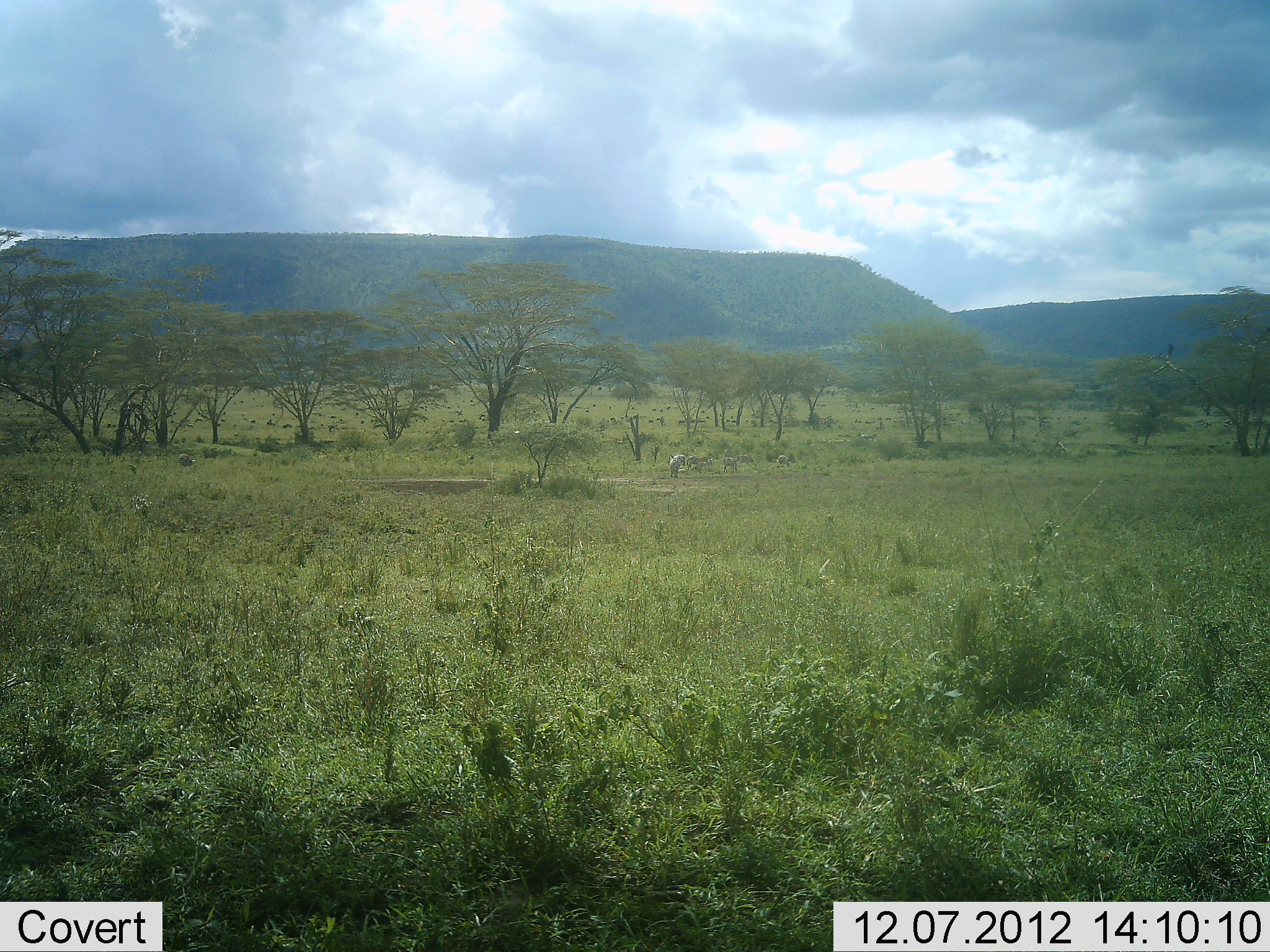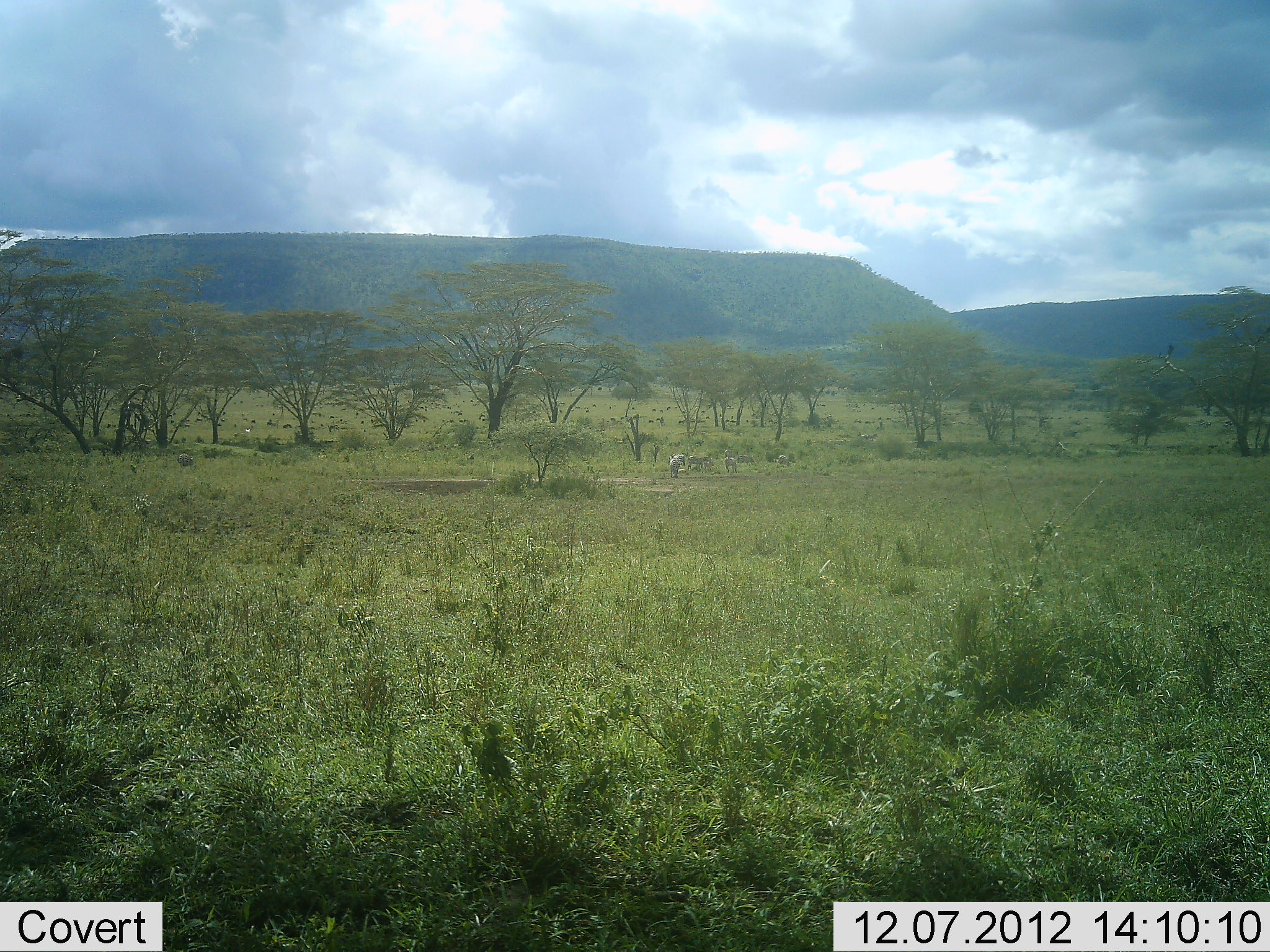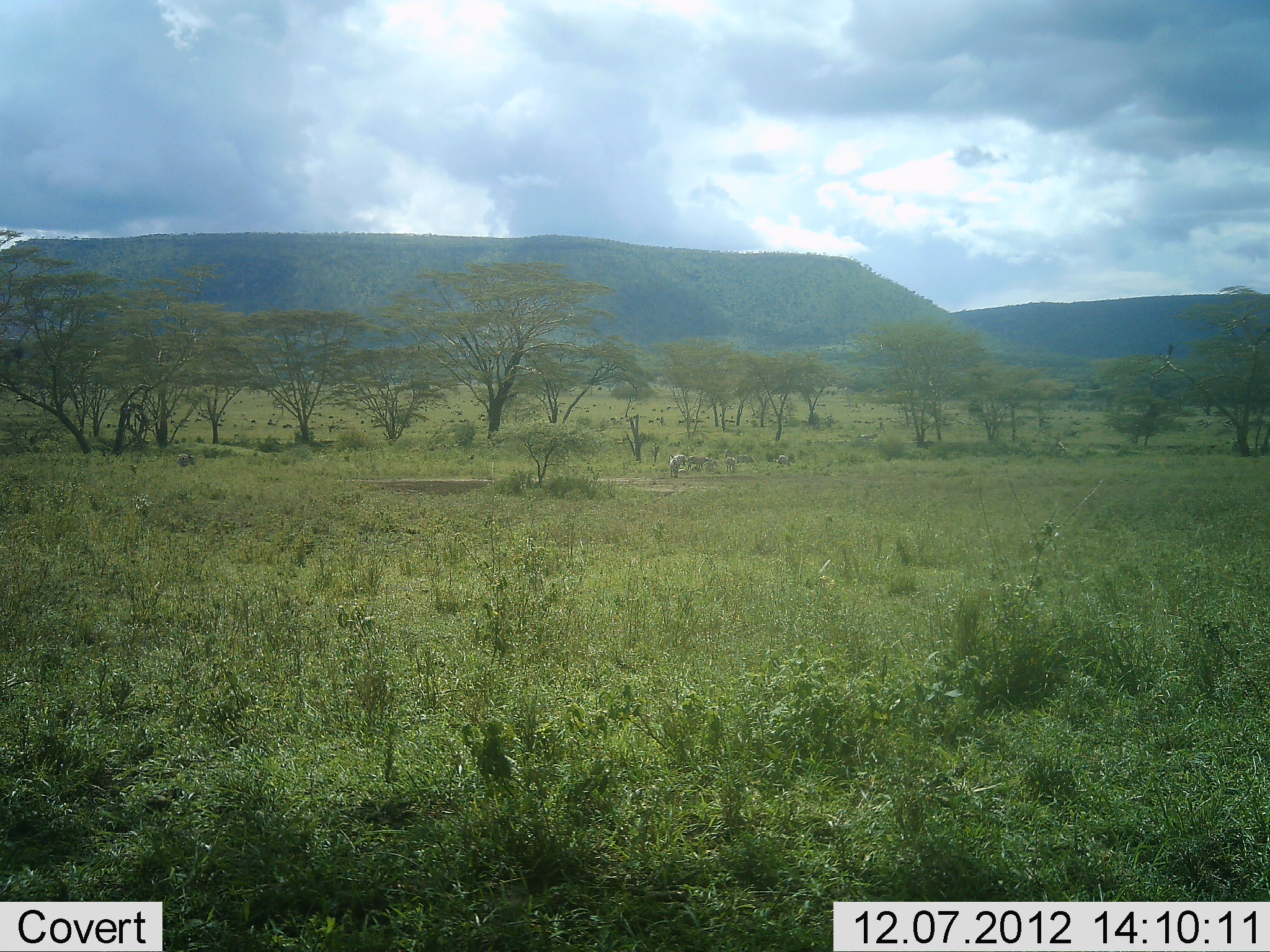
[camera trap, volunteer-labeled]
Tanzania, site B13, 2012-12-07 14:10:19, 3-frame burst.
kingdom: Animalia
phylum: Chordata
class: Mammalia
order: Perissodactyla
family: Equidae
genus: Equus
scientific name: Equus quagga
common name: plains zebra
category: zebra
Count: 4.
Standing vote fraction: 44%.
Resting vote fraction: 0%.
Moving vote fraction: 22%.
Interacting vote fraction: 11%.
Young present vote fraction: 11%.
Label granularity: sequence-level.